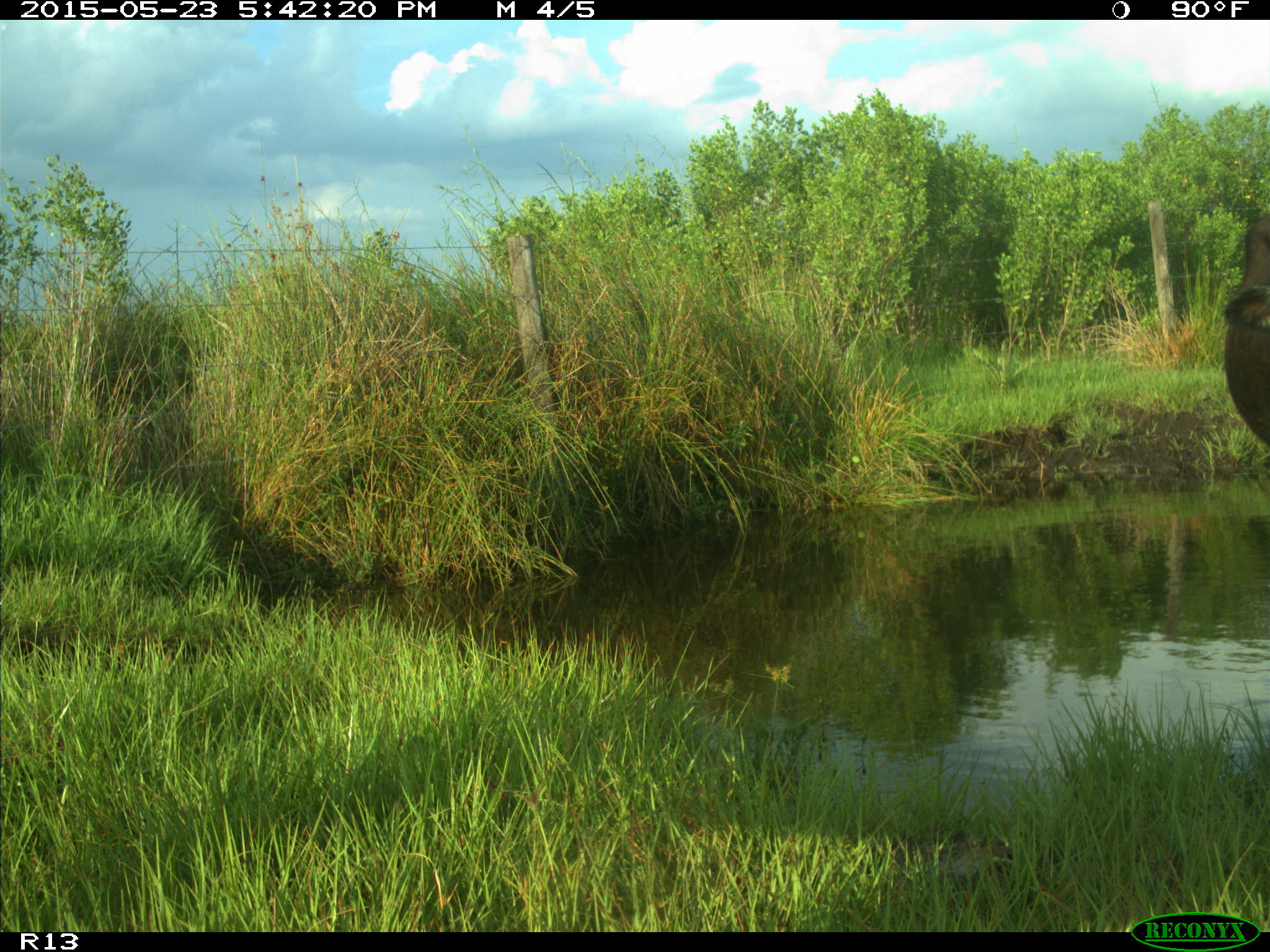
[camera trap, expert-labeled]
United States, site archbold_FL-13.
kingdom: Animalia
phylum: Chordata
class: Mammalia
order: Artiodactyla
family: Bovidae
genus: Bos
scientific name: Bos taurus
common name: domestic cow